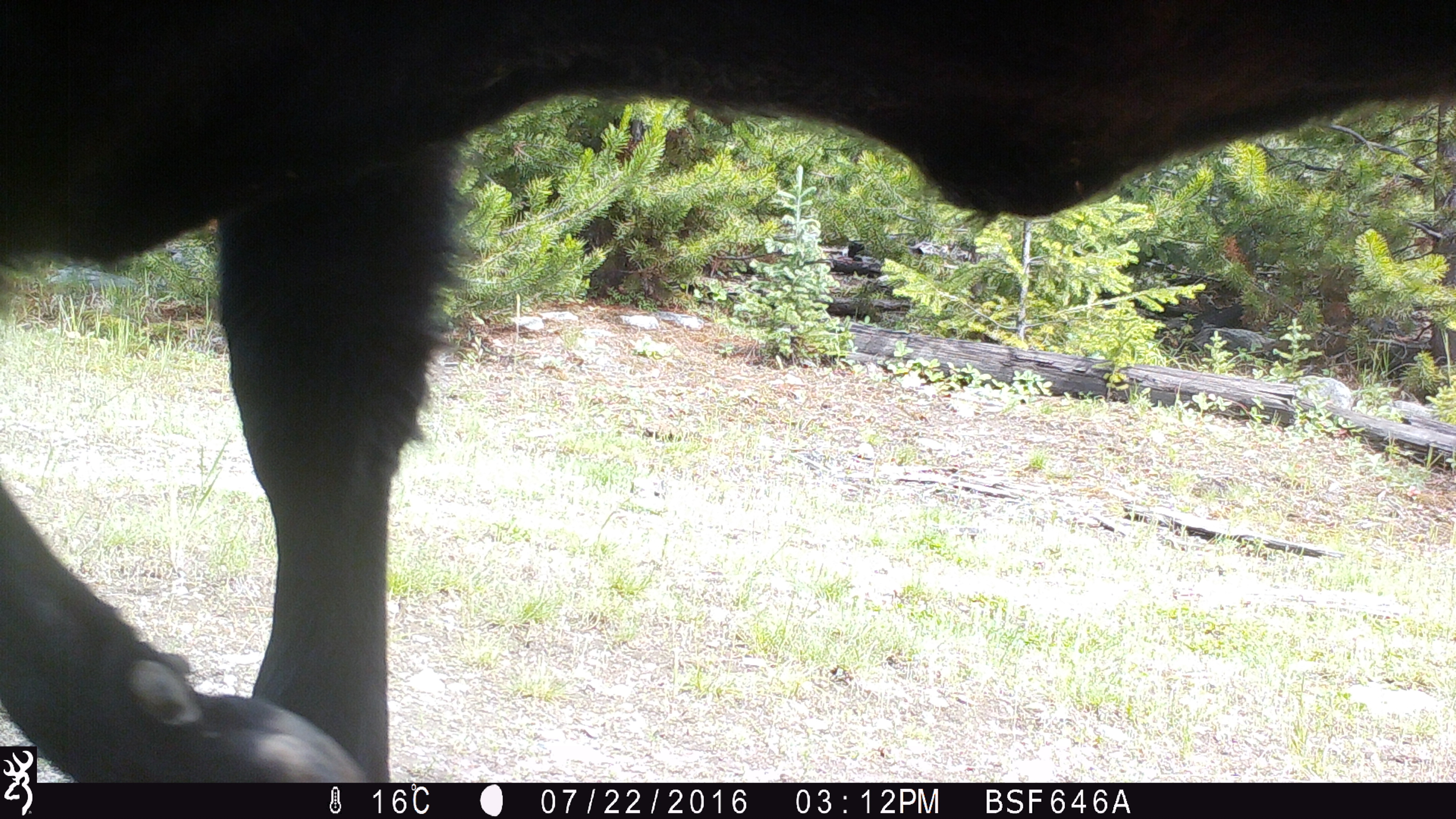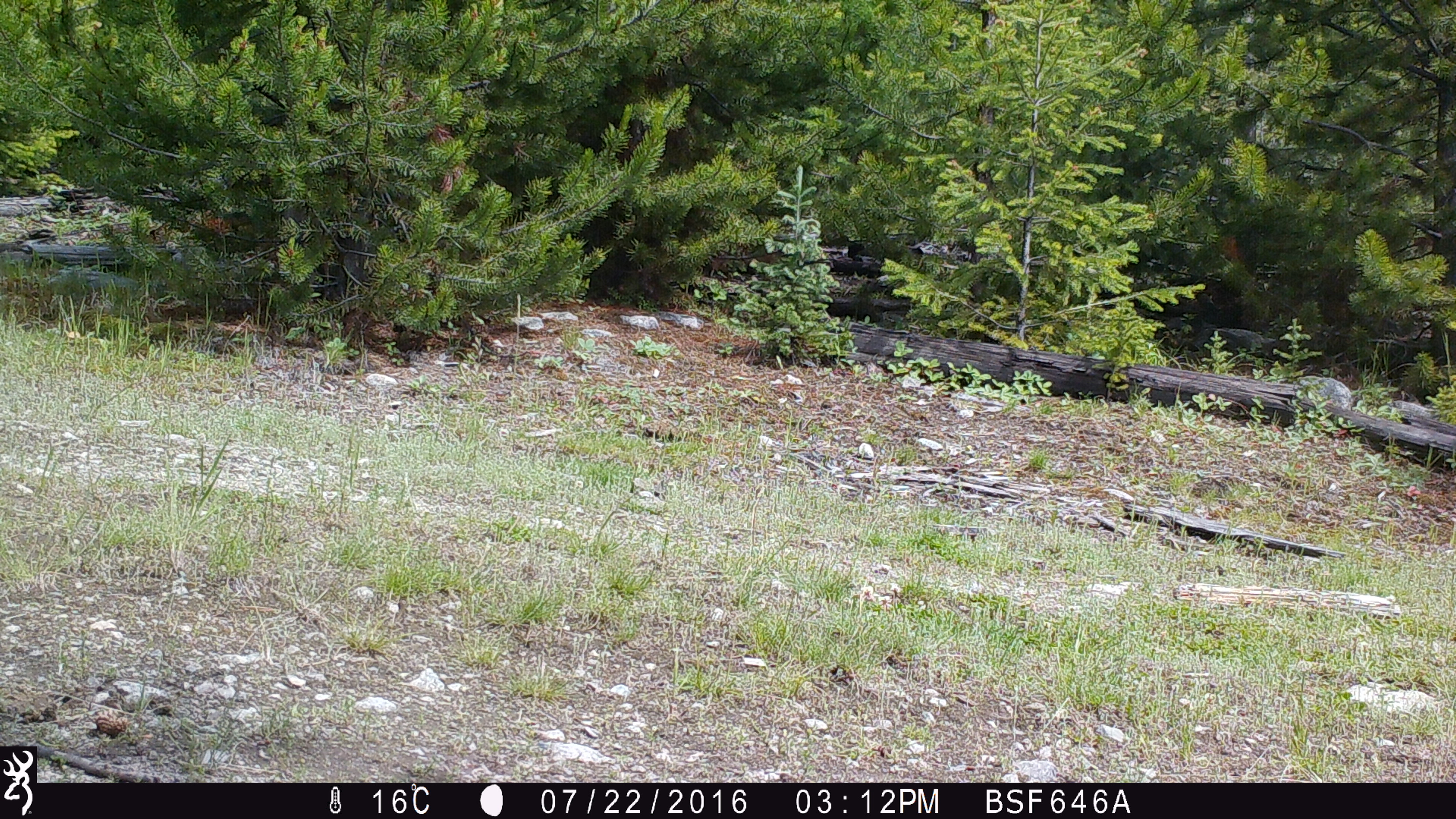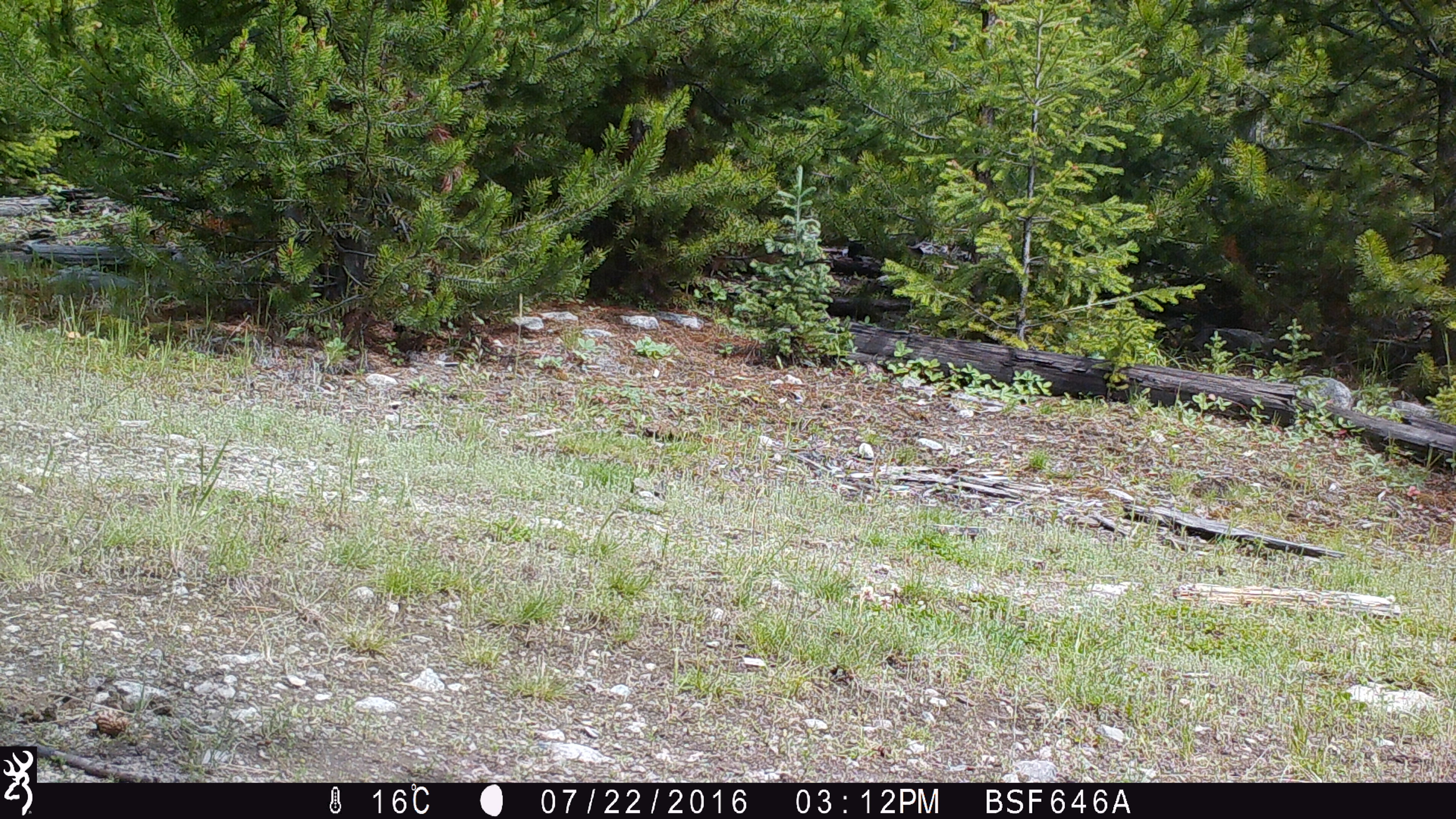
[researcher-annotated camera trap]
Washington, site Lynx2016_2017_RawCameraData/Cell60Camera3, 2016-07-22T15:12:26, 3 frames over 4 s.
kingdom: Animalia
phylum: Chordata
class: Mammalia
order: Artiodactyla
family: Bovidae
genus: Bos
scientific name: Bos taurus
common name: domestic cattle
Domestic cattle (Bos taurus). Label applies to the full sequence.